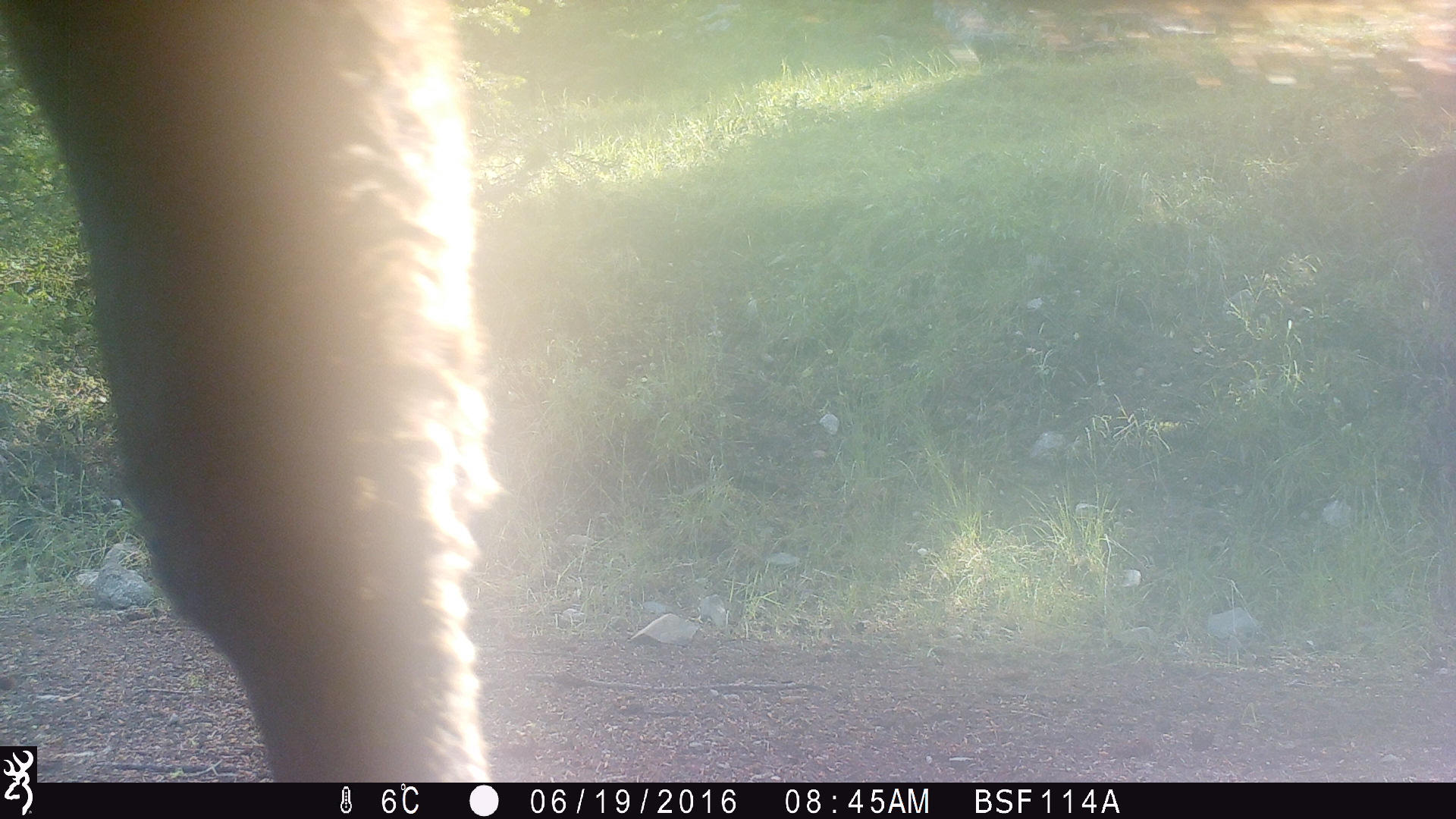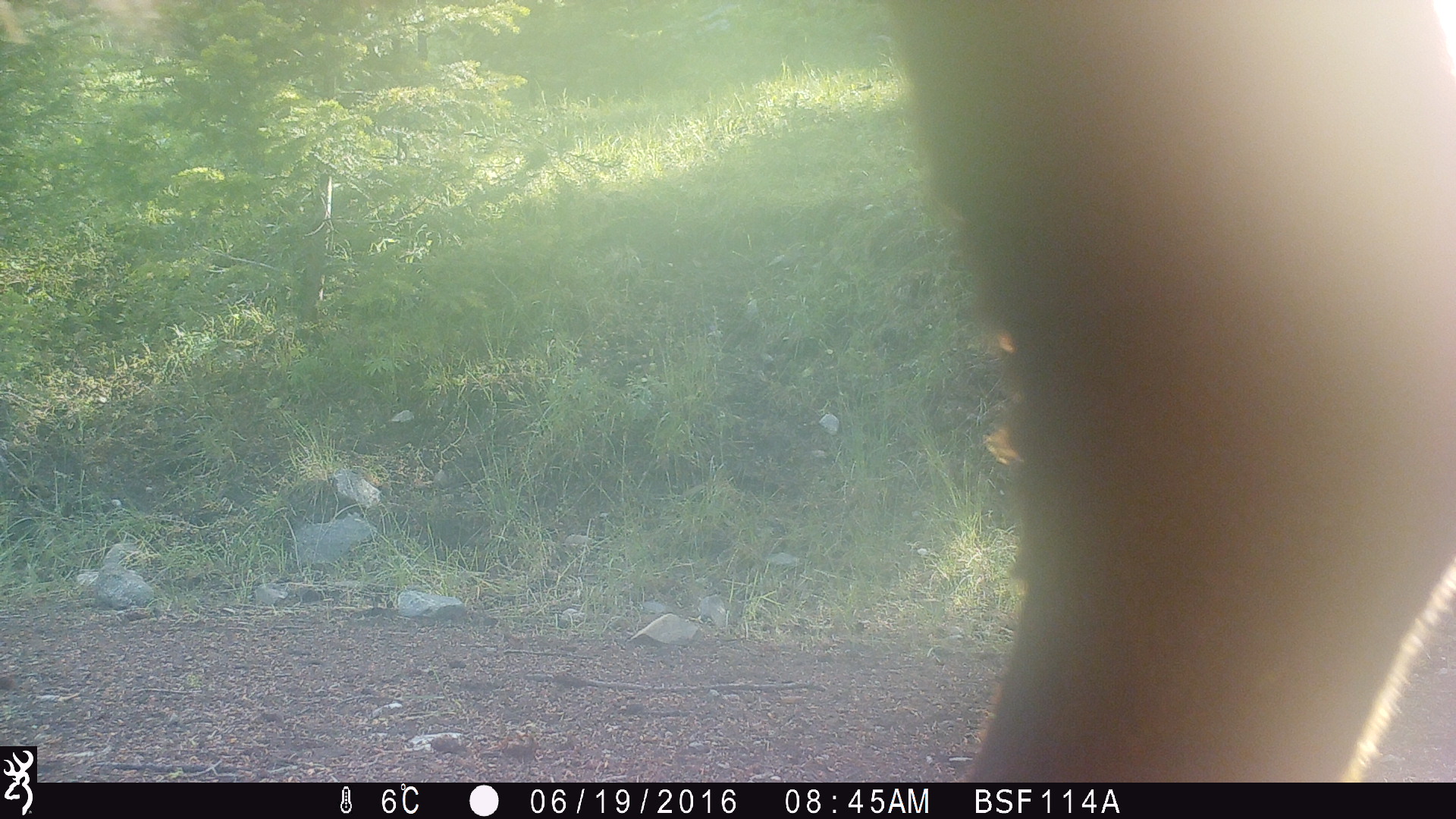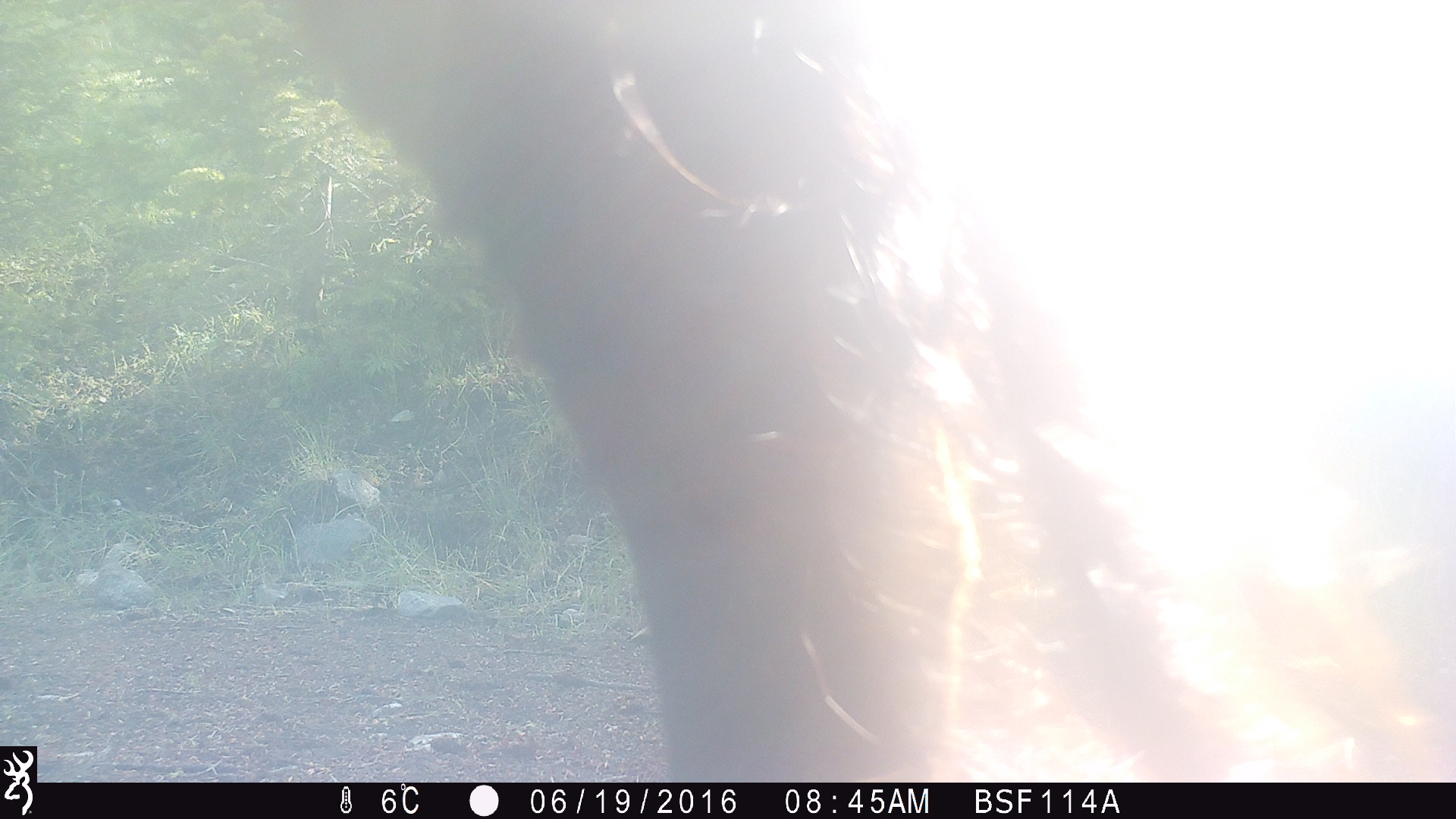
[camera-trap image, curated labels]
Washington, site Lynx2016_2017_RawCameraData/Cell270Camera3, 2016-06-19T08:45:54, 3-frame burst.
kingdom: Animalia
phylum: Chordata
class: Mammalia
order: Artiodactyla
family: Bovidae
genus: Bos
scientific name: Bos taurus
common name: domestic cattle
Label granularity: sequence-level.